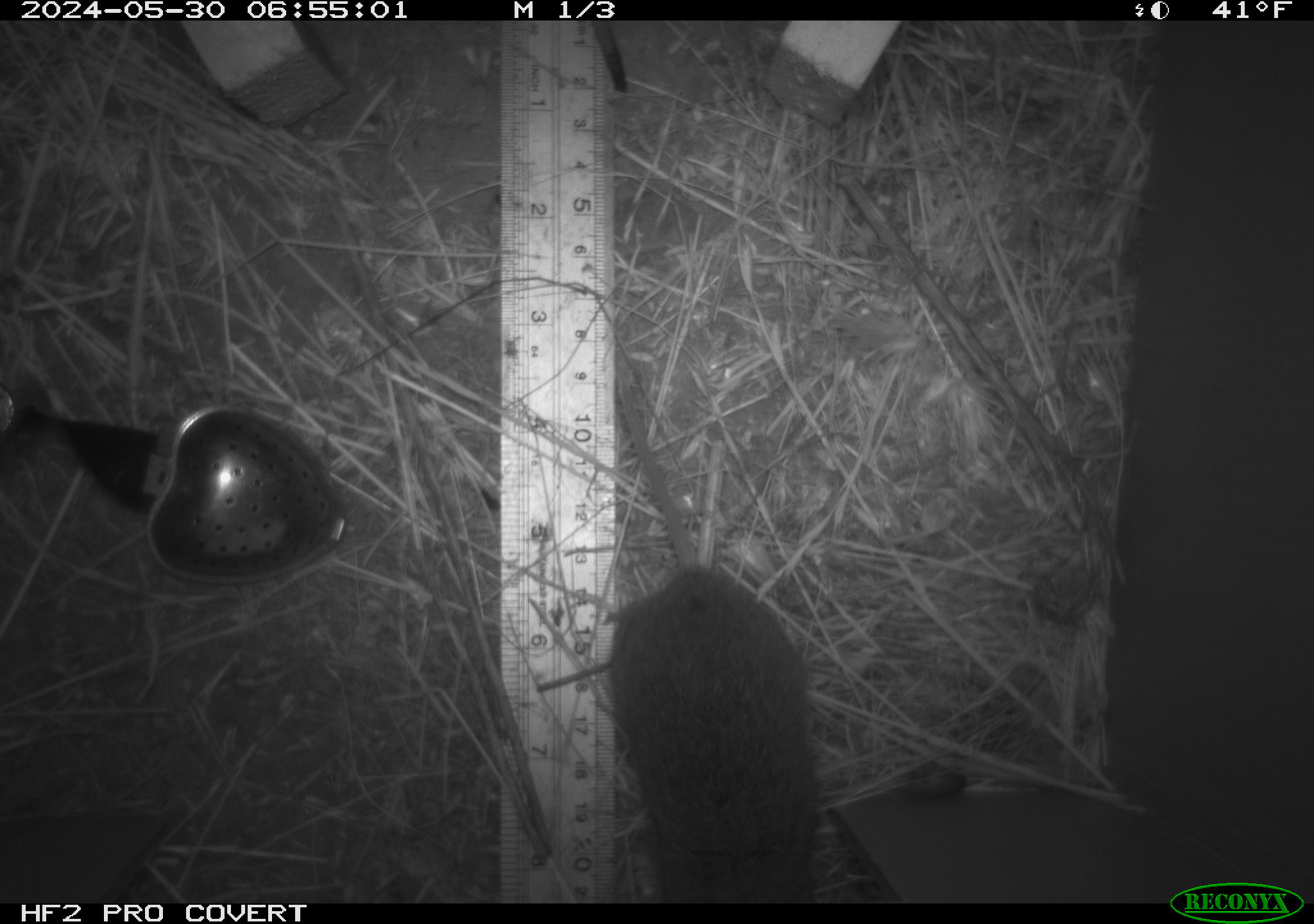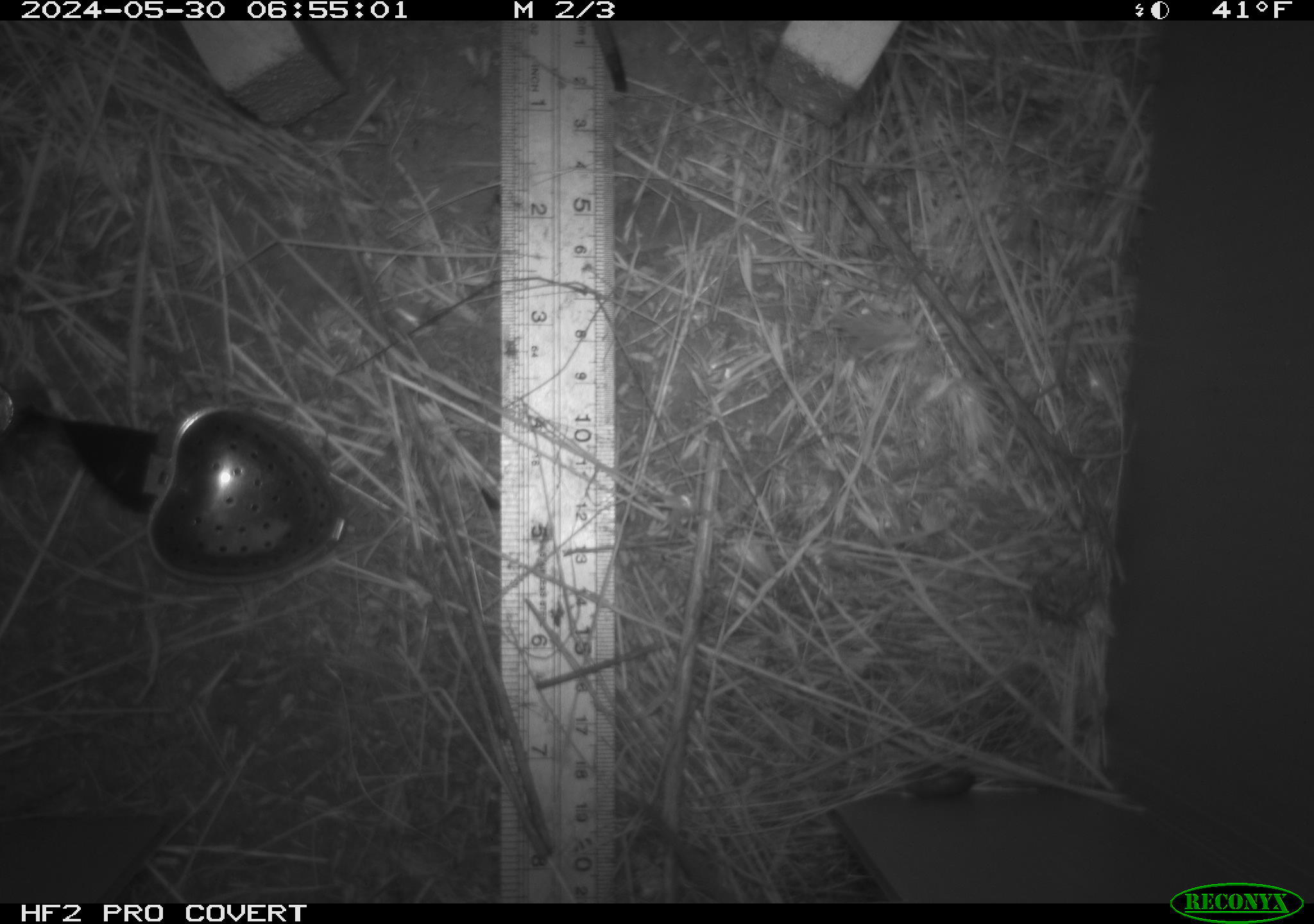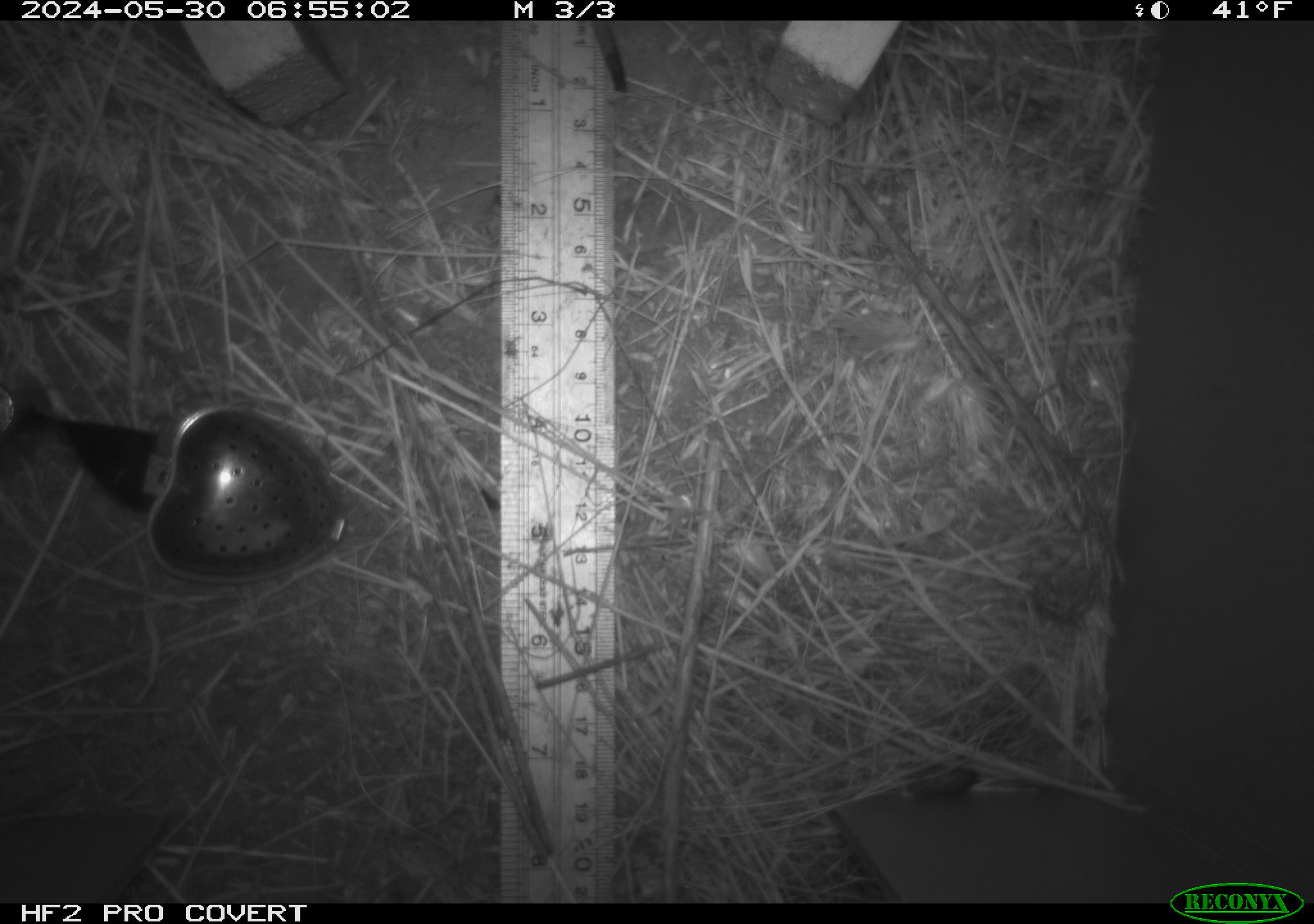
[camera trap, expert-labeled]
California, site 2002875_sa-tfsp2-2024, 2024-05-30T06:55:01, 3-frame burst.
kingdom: Animalia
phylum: Chordata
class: Mammalia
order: Rodentia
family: Cricetidae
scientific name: Arvicolinae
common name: voles, lemmings, and muskrats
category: arvicolinae subfamily